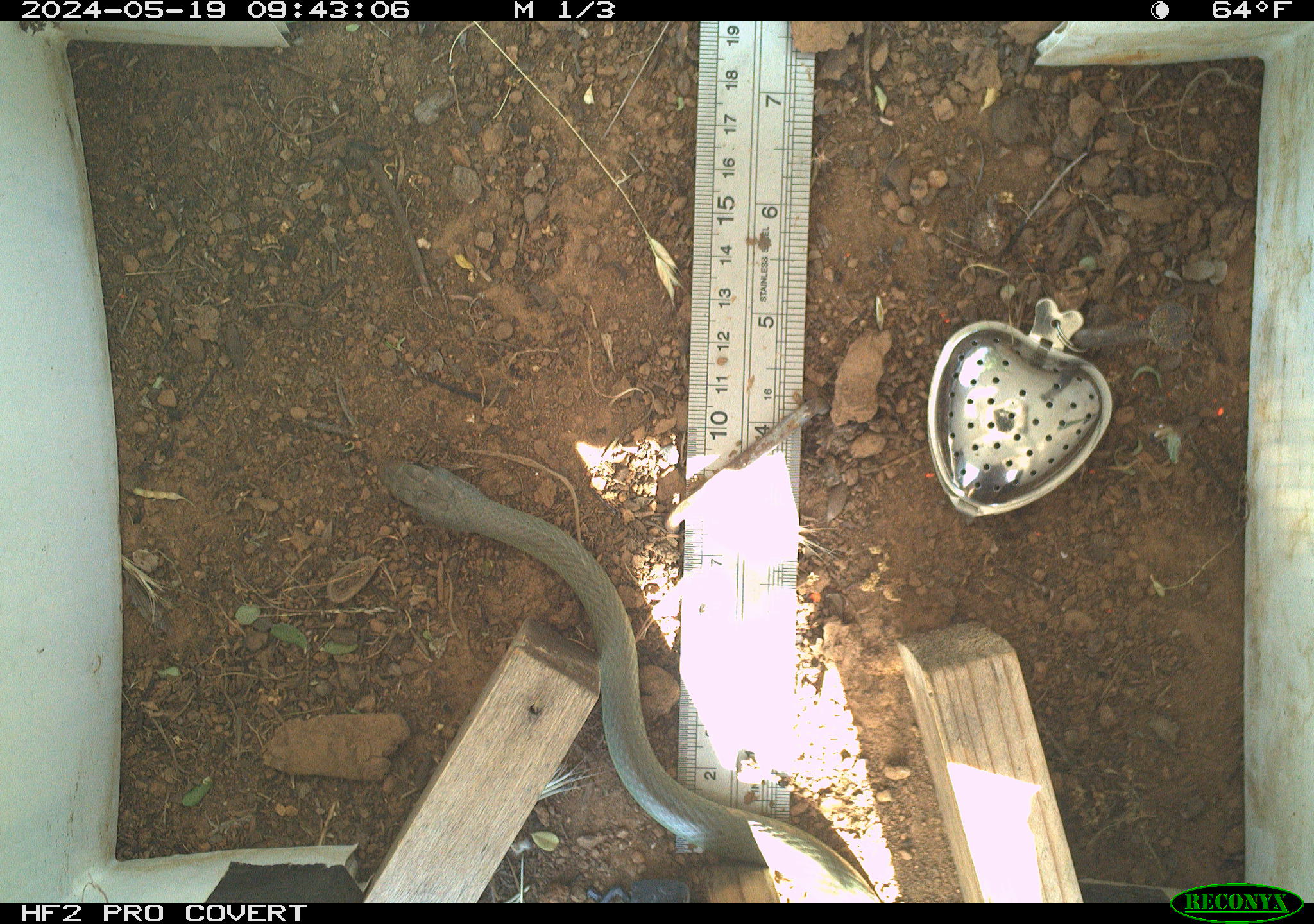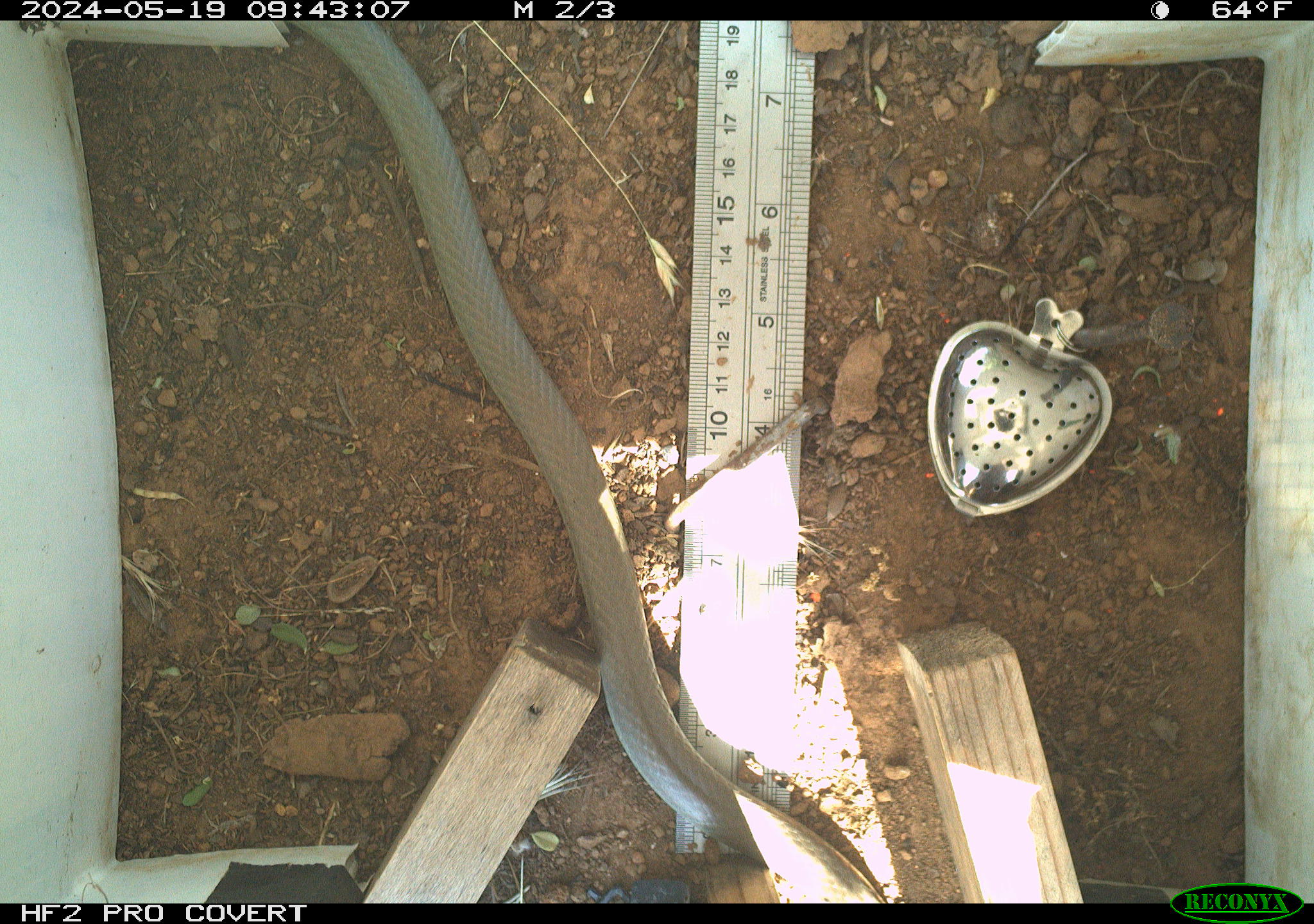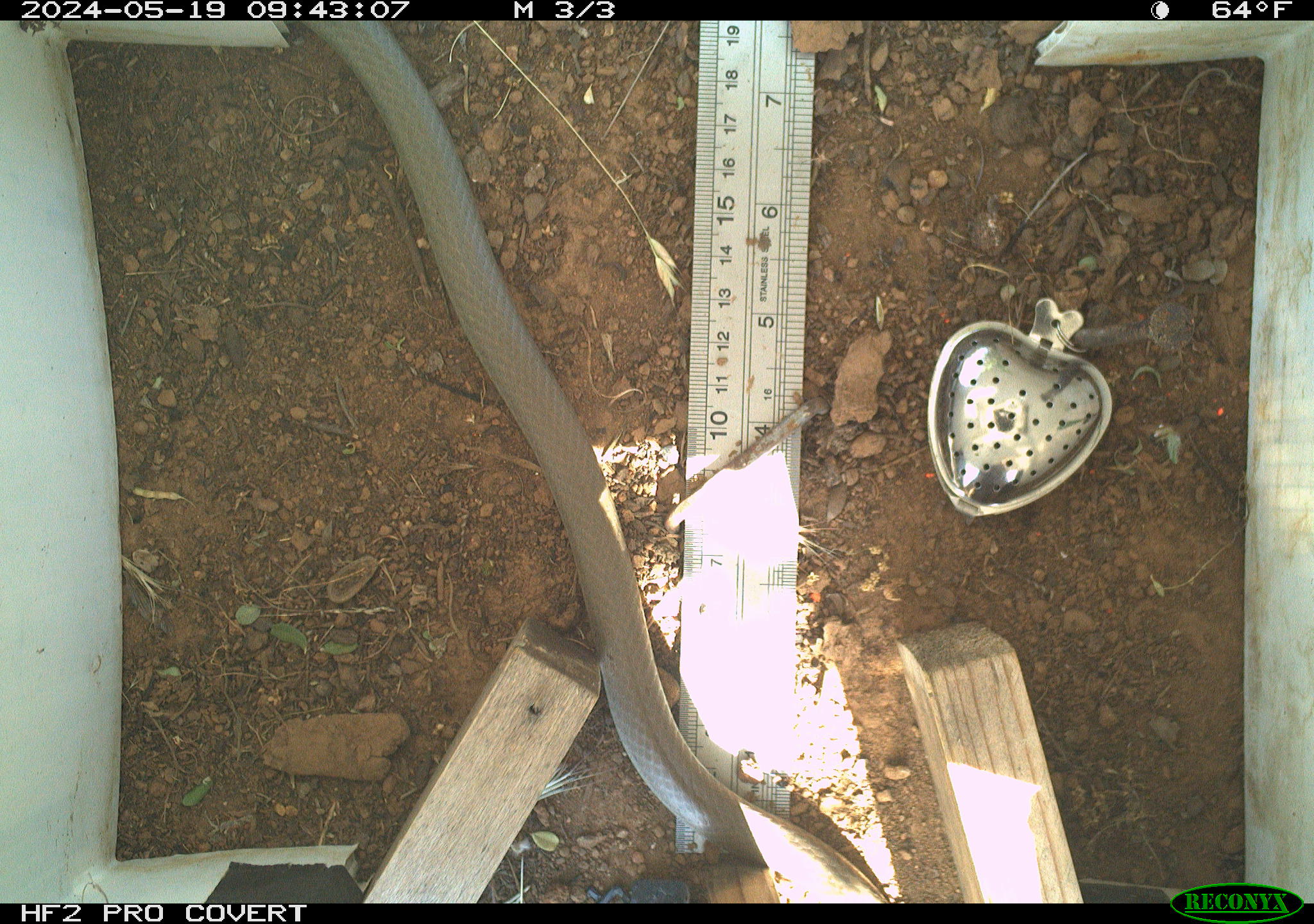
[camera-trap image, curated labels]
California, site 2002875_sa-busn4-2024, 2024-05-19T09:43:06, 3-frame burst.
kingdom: Animalia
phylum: Chordata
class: Reptilia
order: Squamata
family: Colubridae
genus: Coluber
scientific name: Coluber constrictor mormon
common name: western yellow-bellied racer